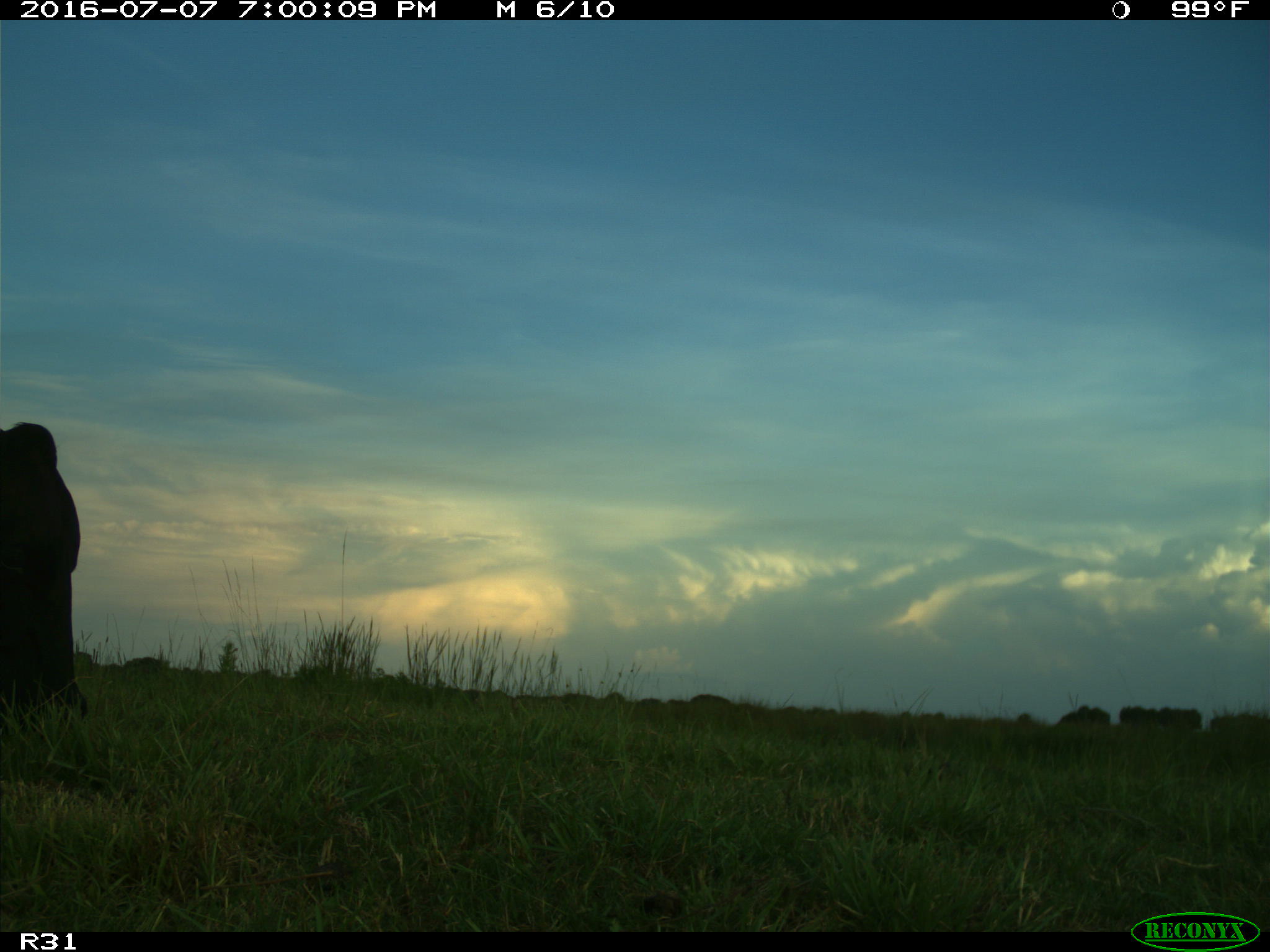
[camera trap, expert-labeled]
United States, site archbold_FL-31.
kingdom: Animalia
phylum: Chordata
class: Mammalia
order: Artiodactyla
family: Bovidae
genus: Bos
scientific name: Bos taurus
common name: domestic cow